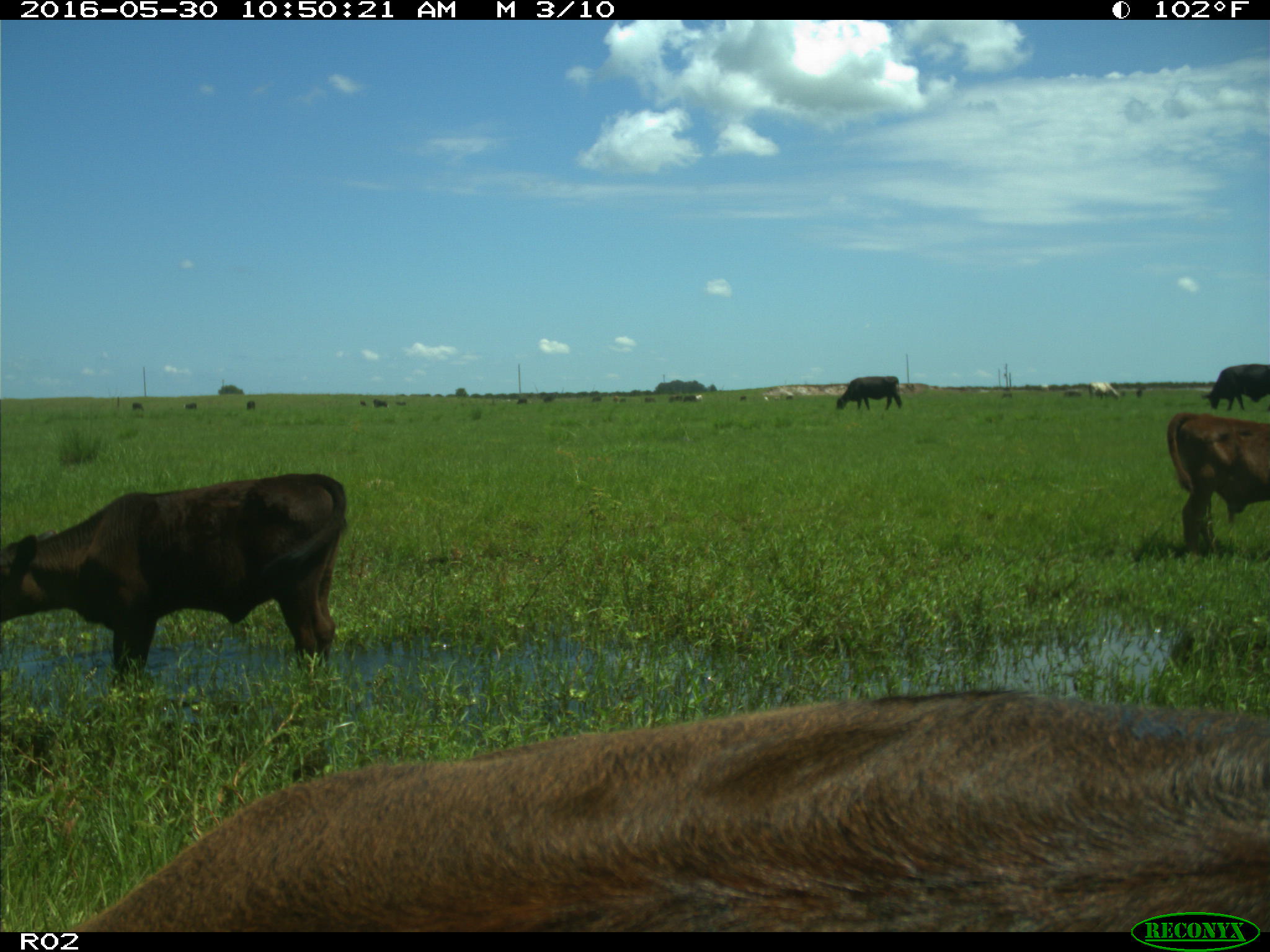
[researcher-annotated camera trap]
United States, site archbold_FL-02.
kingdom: Animalia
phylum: Chordata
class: Mammalia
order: Artiodactyla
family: Bovidae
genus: Bos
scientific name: Bos taurus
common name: domestic cow